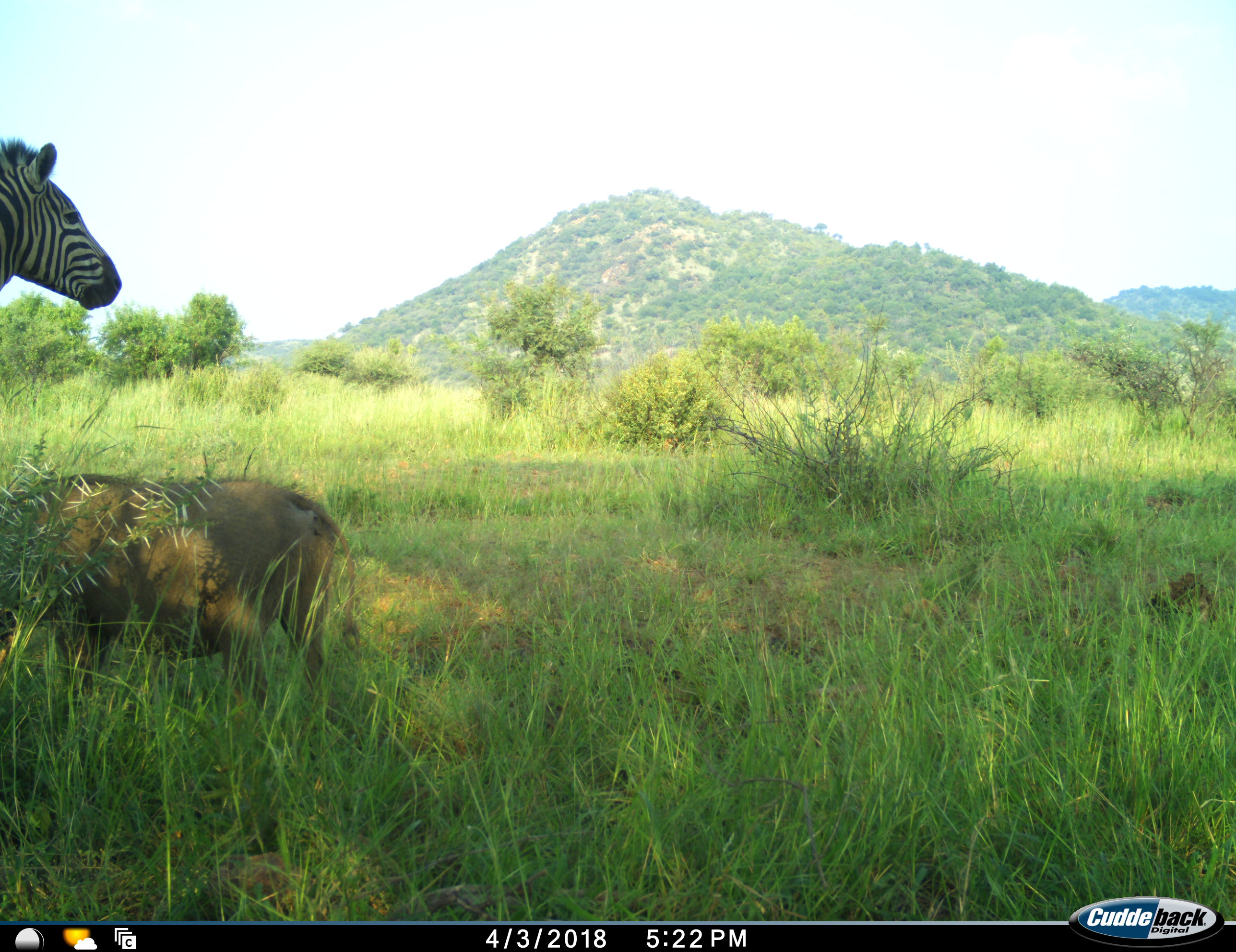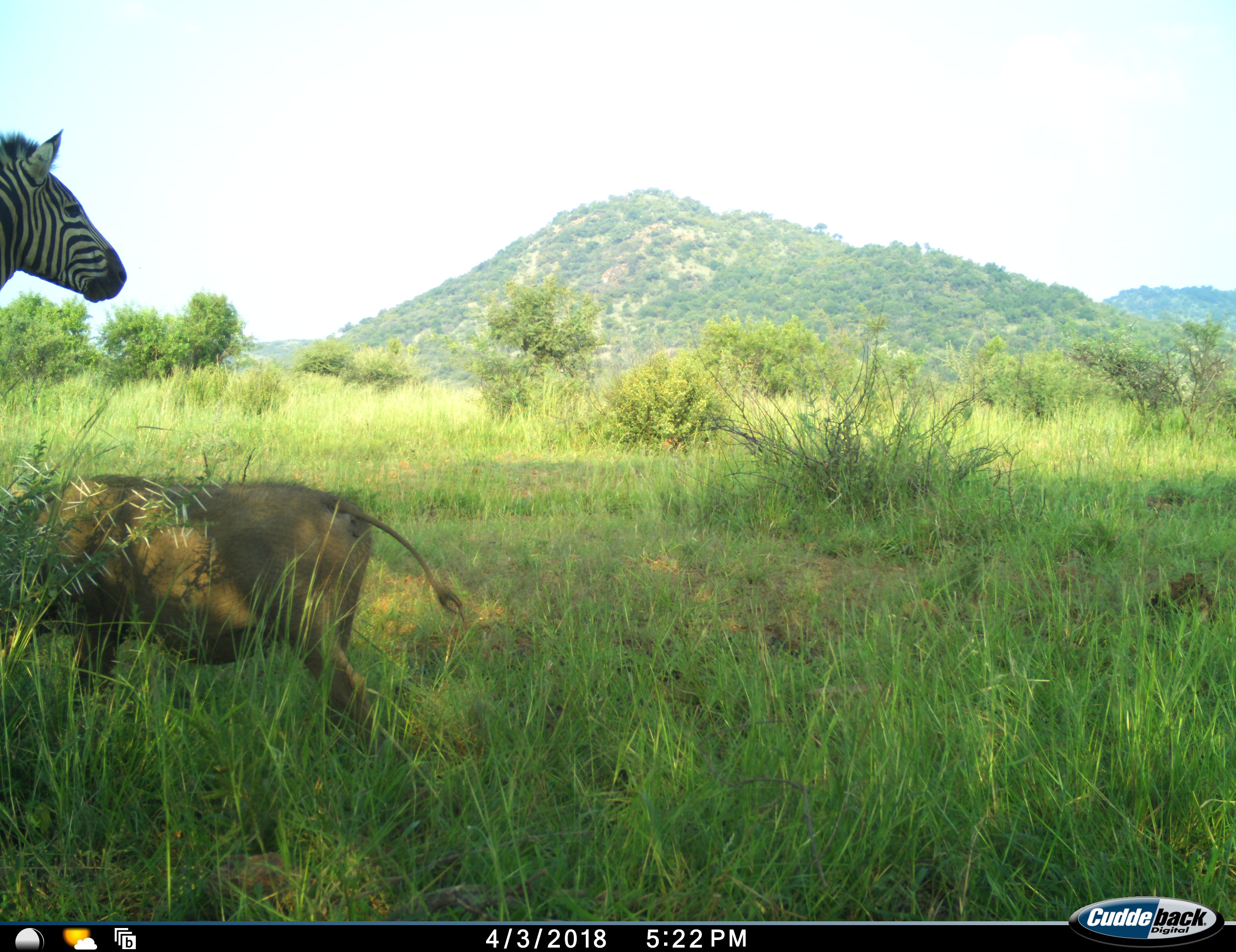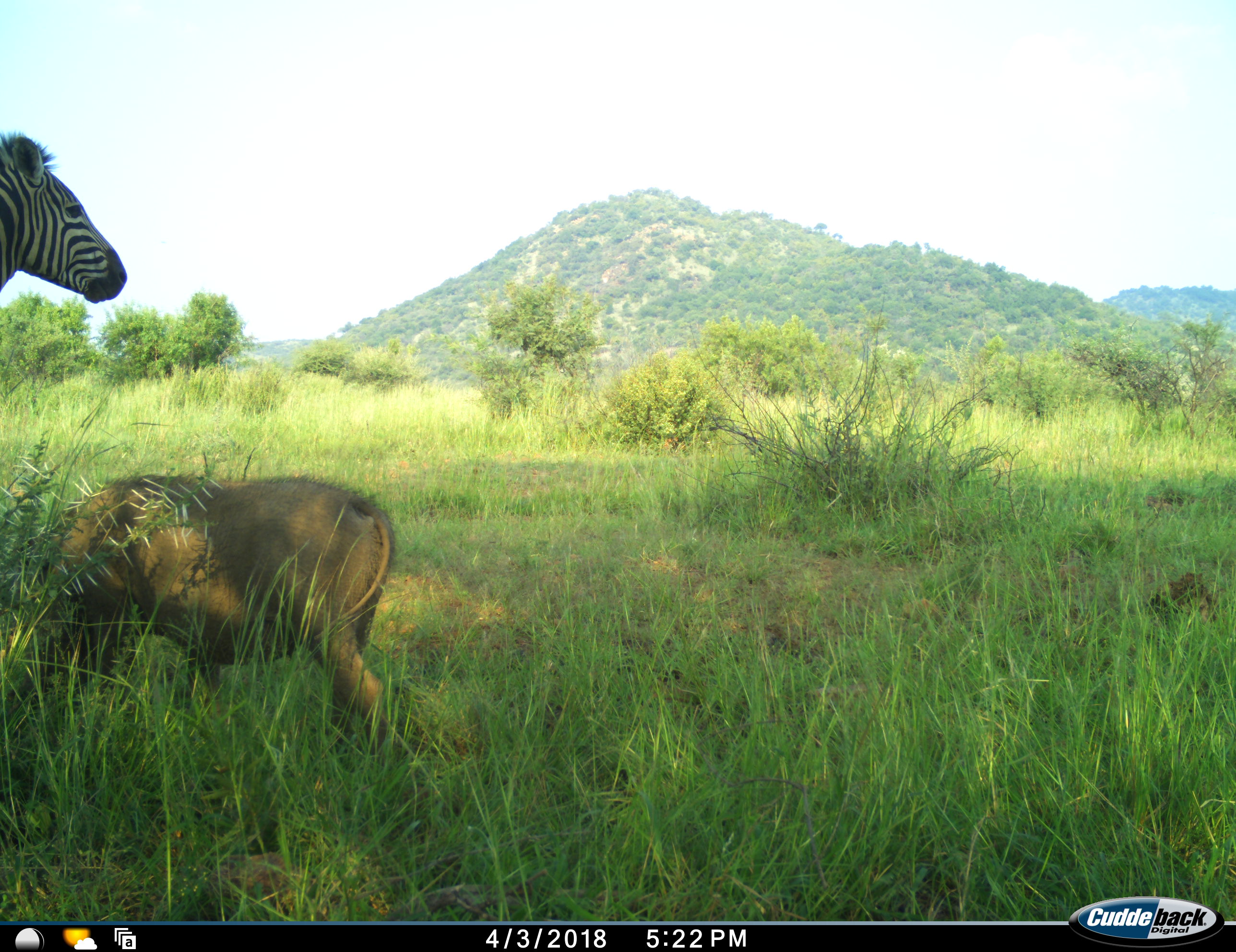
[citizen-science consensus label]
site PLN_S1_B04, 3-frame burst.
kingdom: Animalia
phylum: Chordata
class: Mammalia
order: Artiodactyla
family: Suidae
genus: Phacochoerus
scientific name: Phacochoerus africanus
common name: warthog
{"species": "warthog (Phacochoerus africanus)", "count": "1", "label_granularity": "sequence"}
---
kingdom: Animalia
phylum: Chordata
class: Mammalia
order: Perissodactyla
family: Equidae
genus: Equus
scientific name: Equus quagga burchellii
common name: burchell's zebra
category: zebraburchells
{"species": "zebraburchells (burchell's zebra) (Equus quagga burchellii)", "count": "1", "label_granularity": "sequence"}